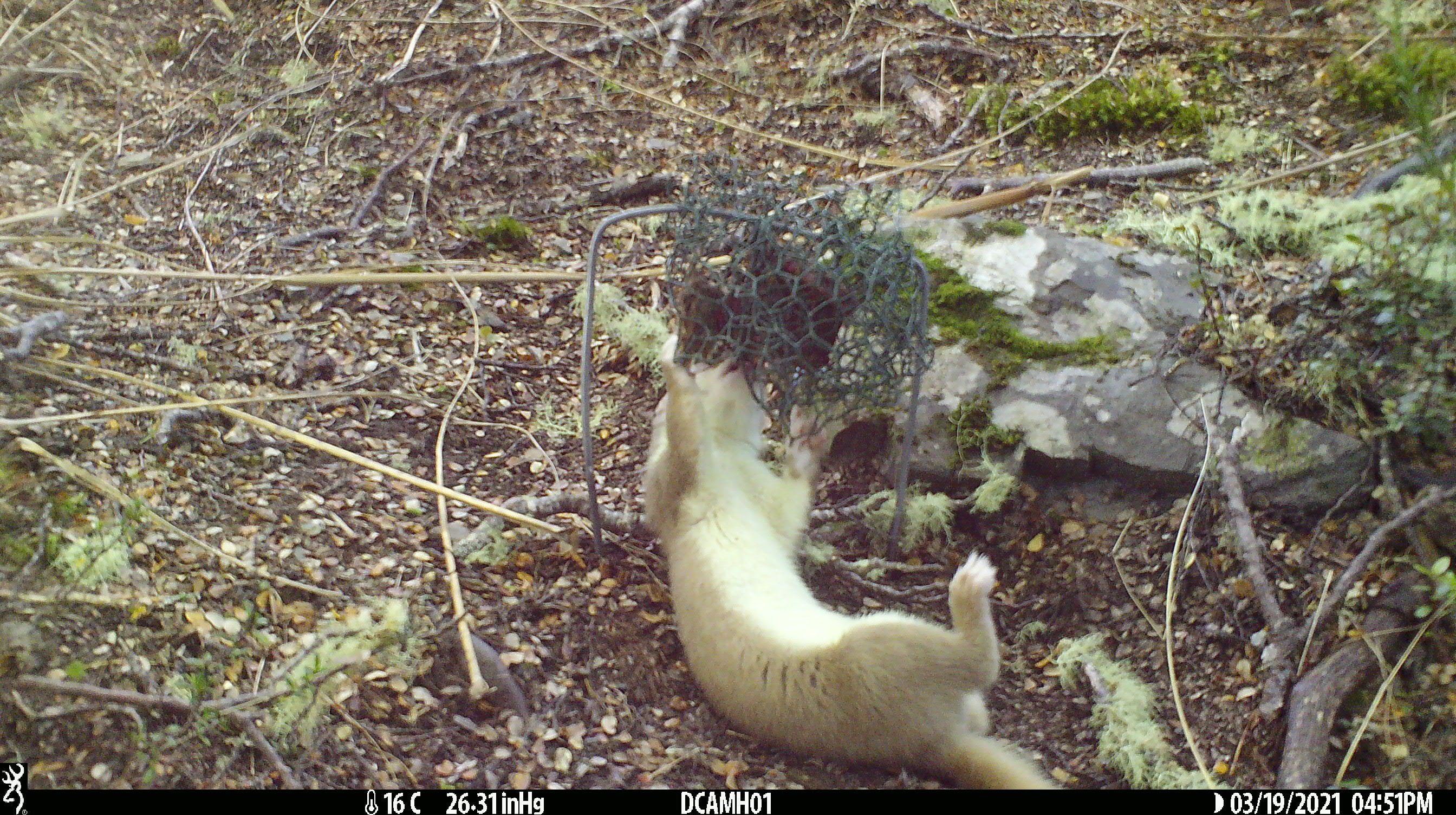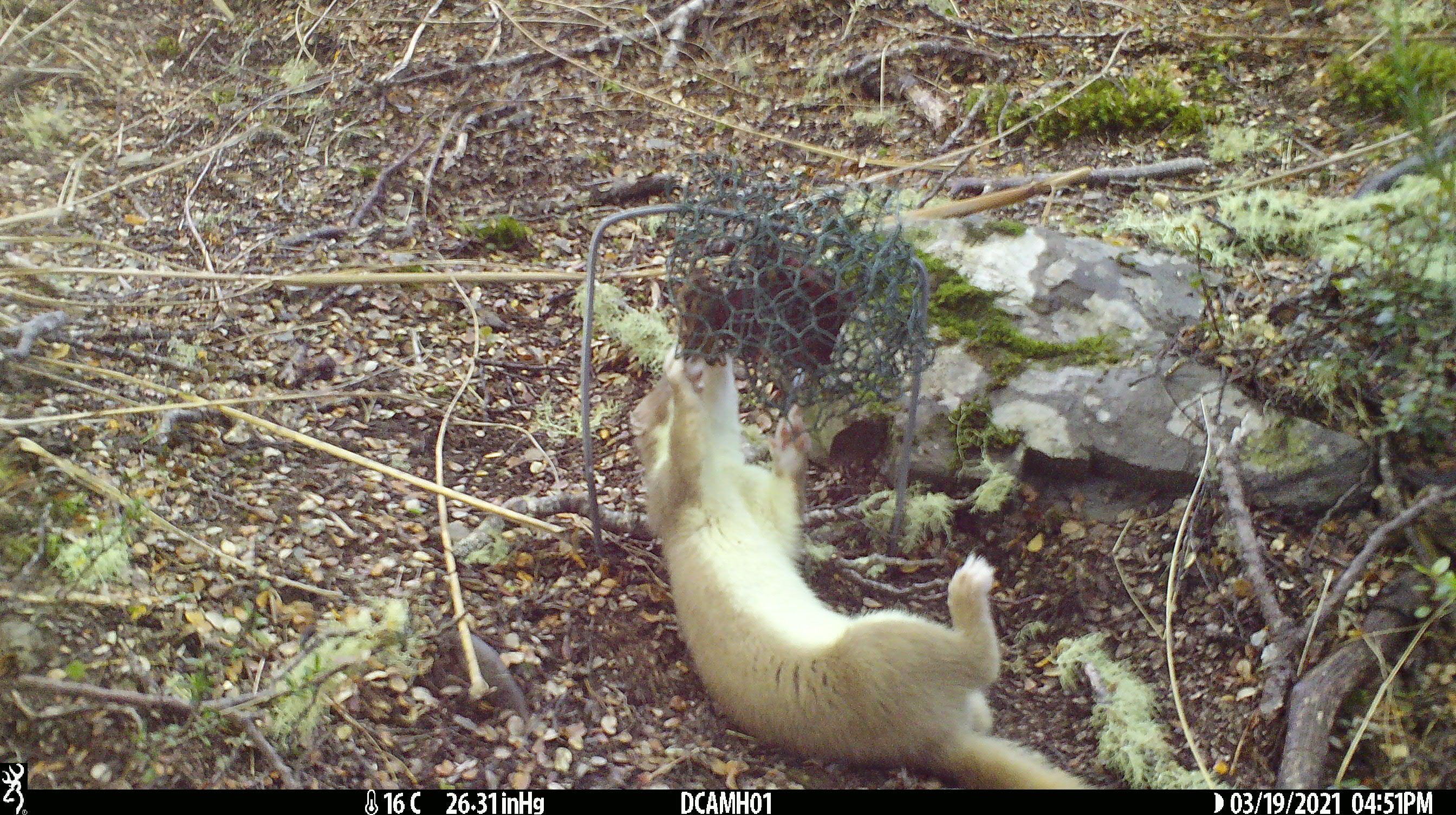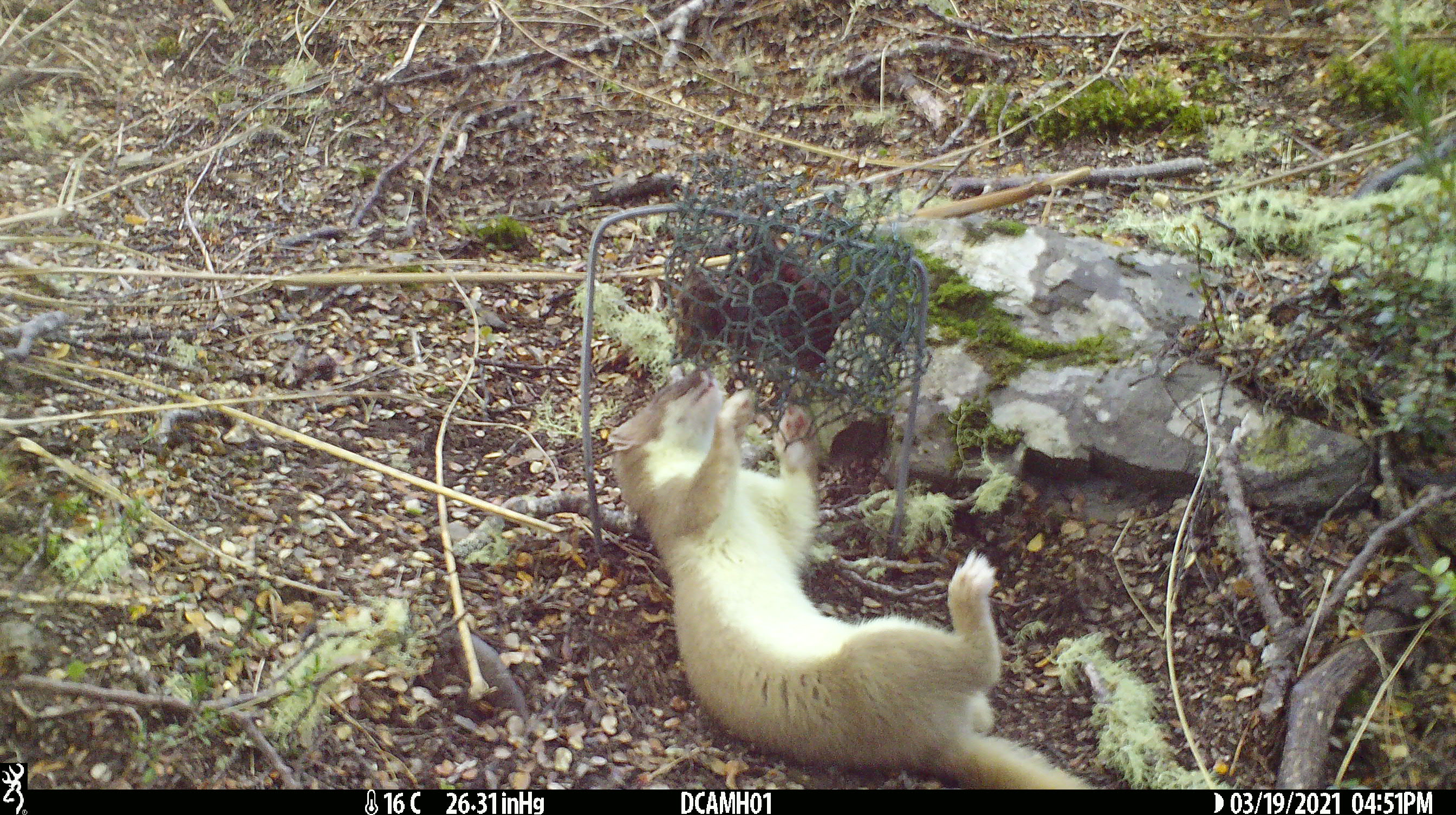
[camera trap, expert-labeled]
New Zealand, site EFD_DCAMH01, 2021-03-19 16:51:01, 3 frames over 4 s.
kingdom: Animalia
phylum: Chordata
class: Mammalia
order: Carnivora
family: Mustelidae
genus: Mustela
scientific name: Mustela erminea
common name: stoat